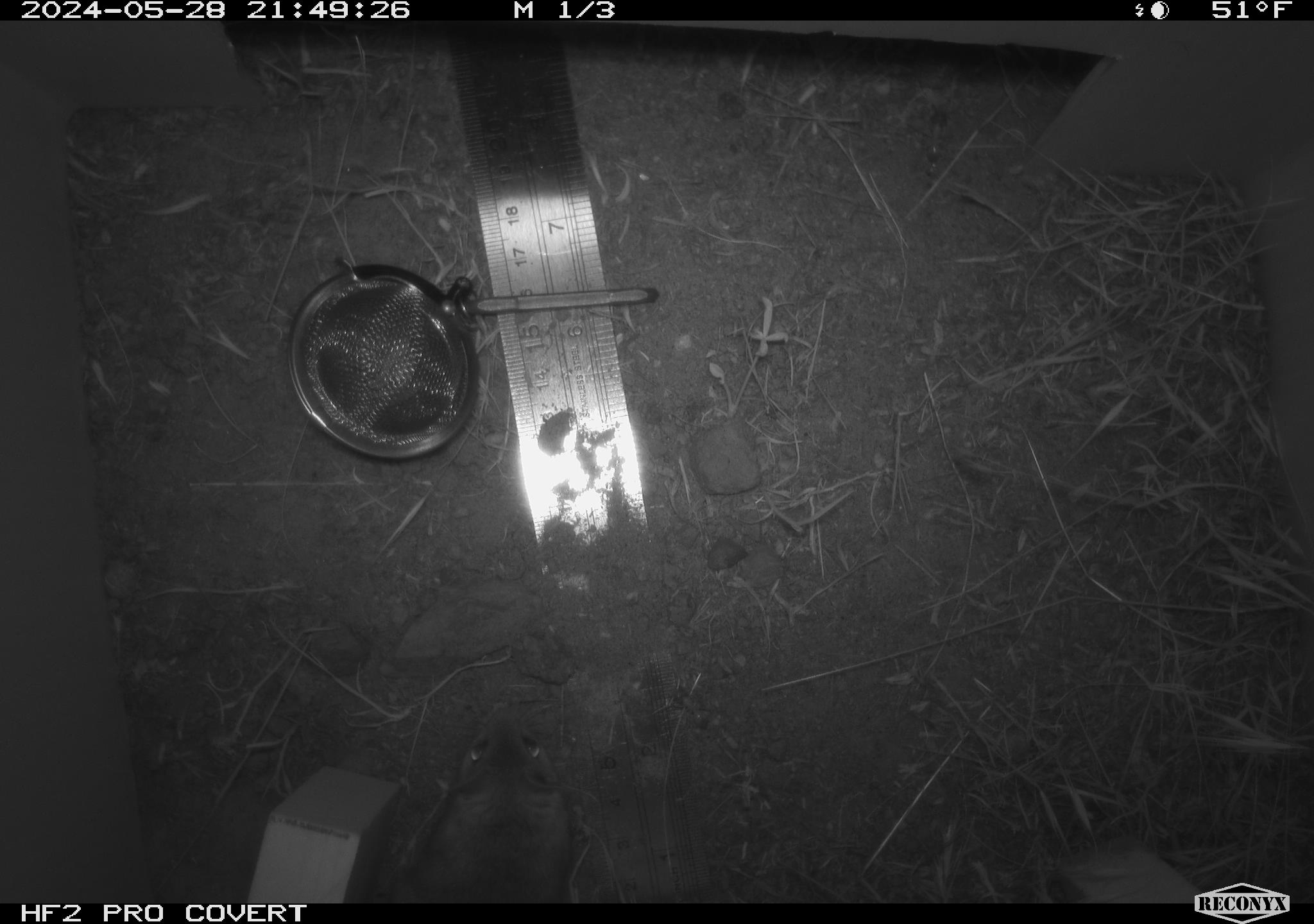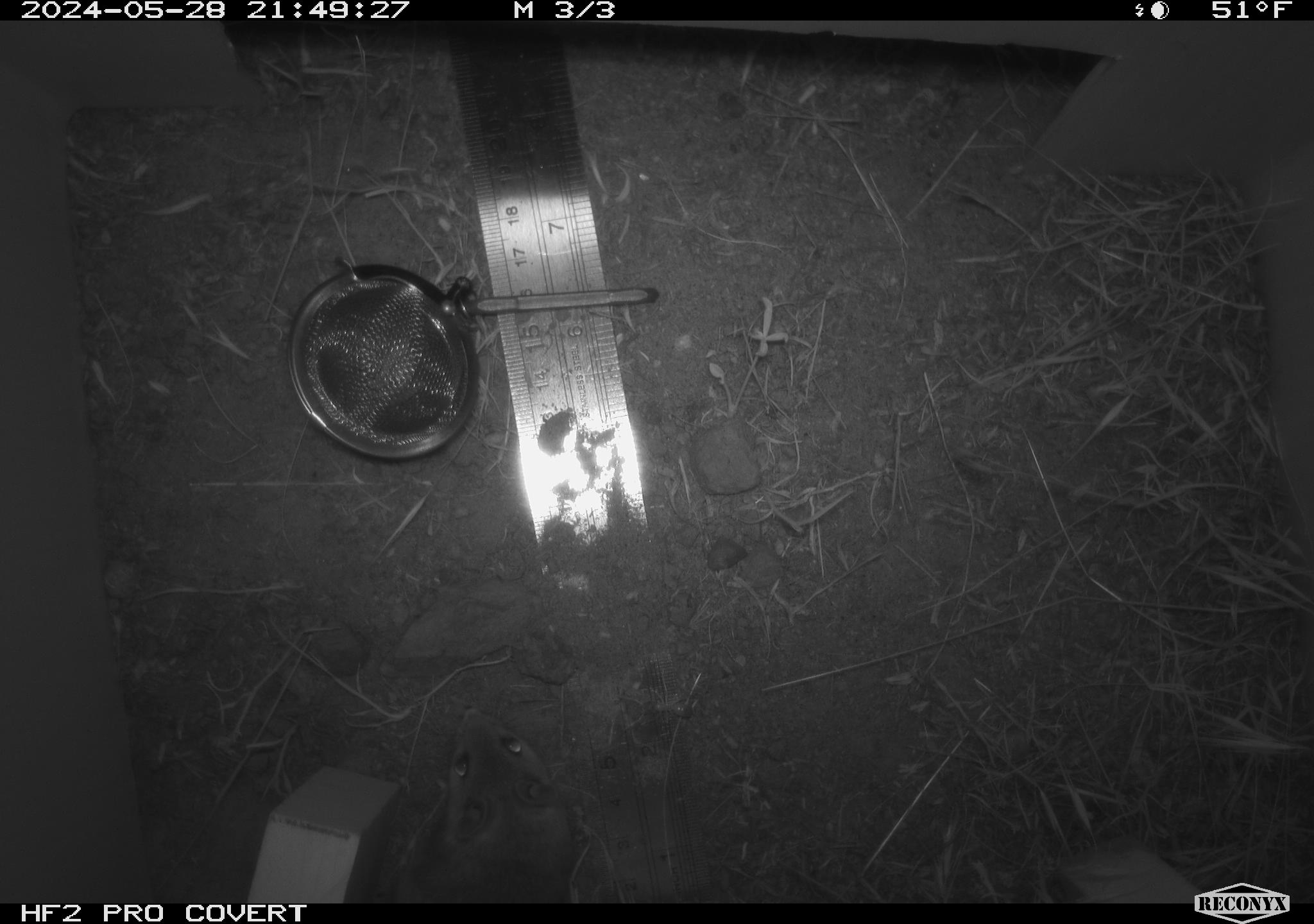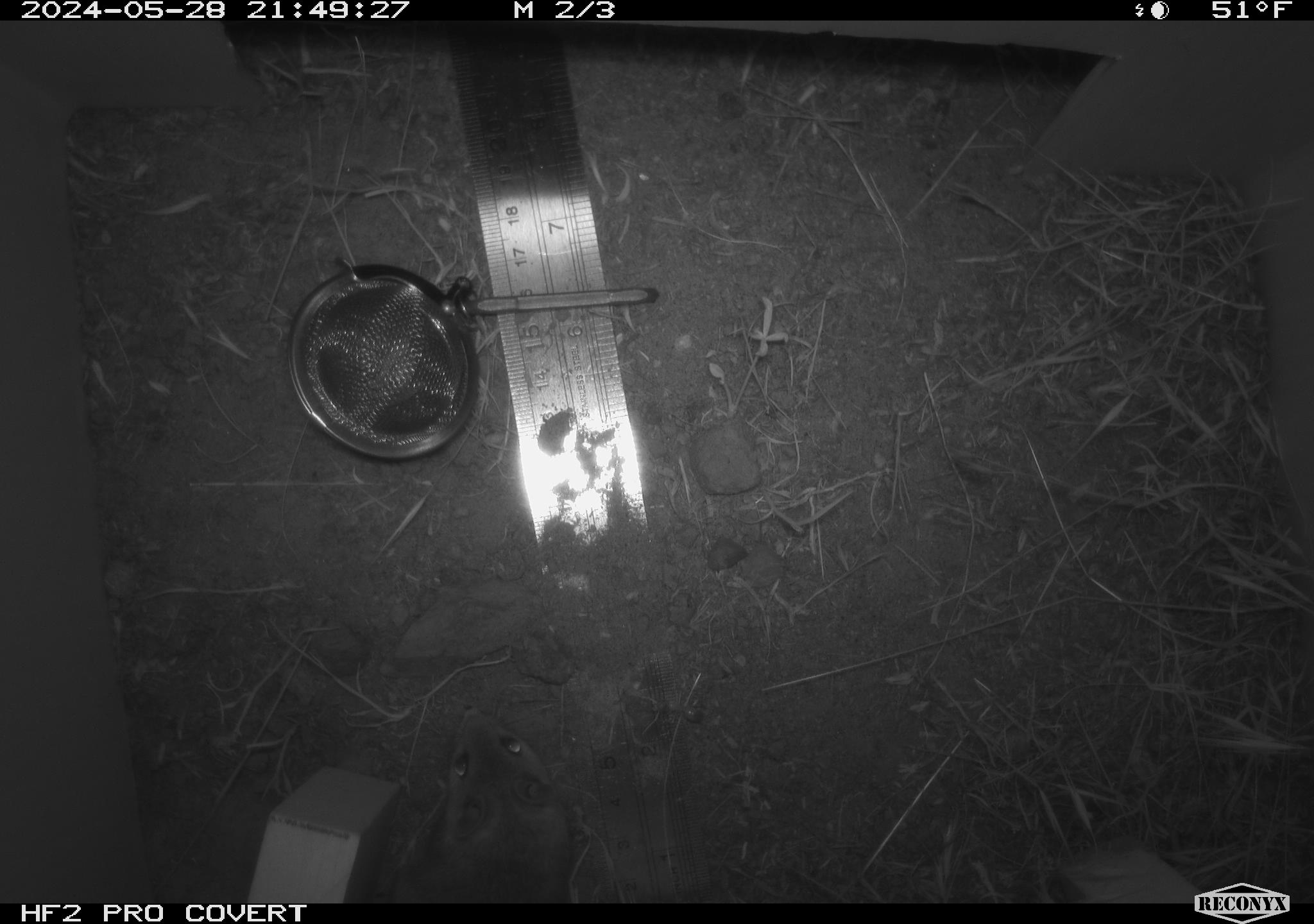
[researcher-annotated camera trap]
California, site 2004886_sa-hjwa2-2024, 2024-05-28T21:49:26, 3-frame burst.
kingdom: Animalia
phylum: Chordata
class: Mammalia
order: Rodentia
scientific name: Rodentia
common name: rodent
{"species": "rodent (Rodentia)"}